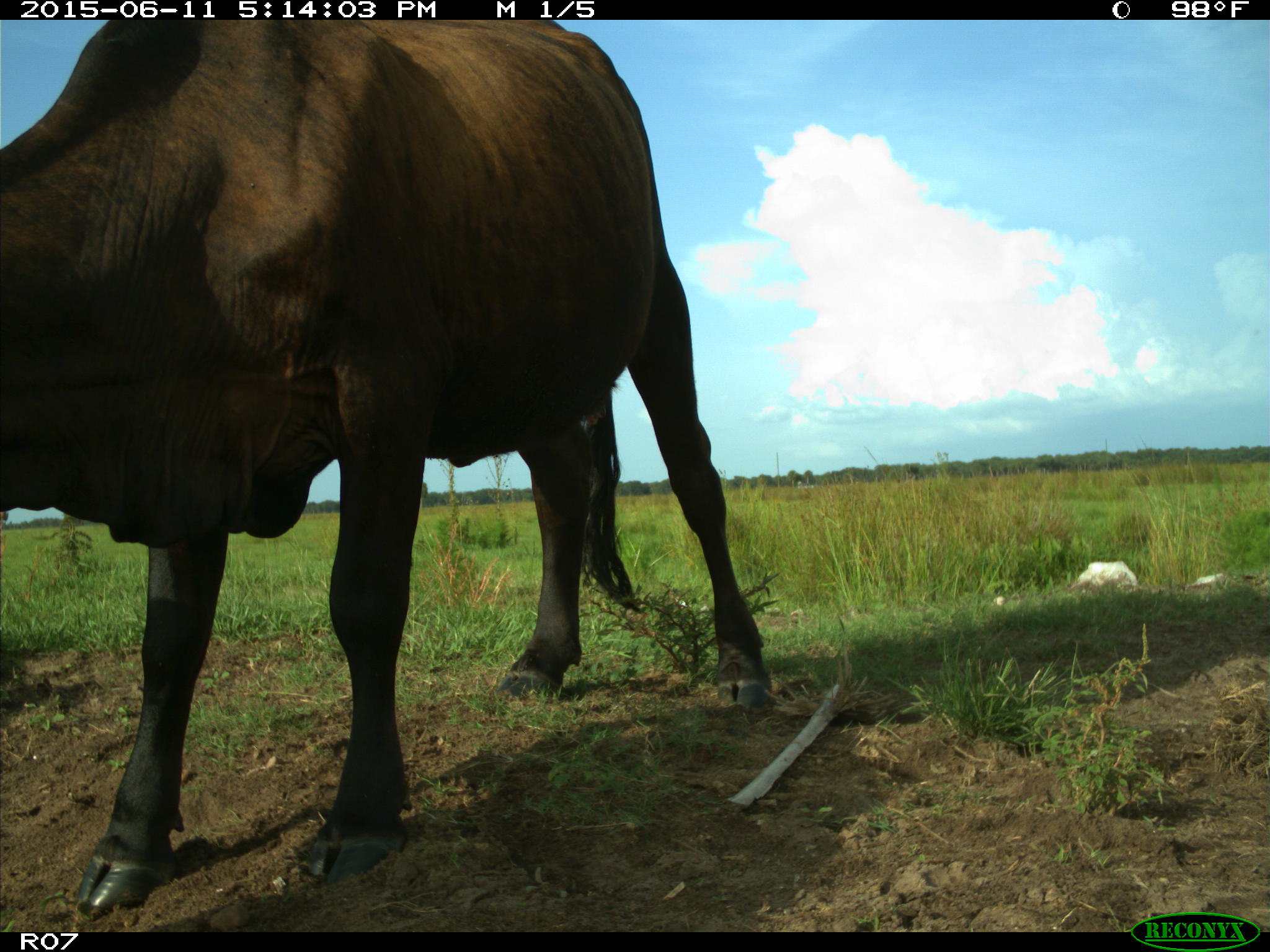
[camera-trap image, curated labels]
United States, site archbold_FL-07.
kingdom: Animalia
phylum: Chordata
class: Mammalia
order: Artiodactyla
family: Bovidae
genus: Bos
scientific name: Bos taurus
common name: domestic cow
Bos taurus (domestic cow).